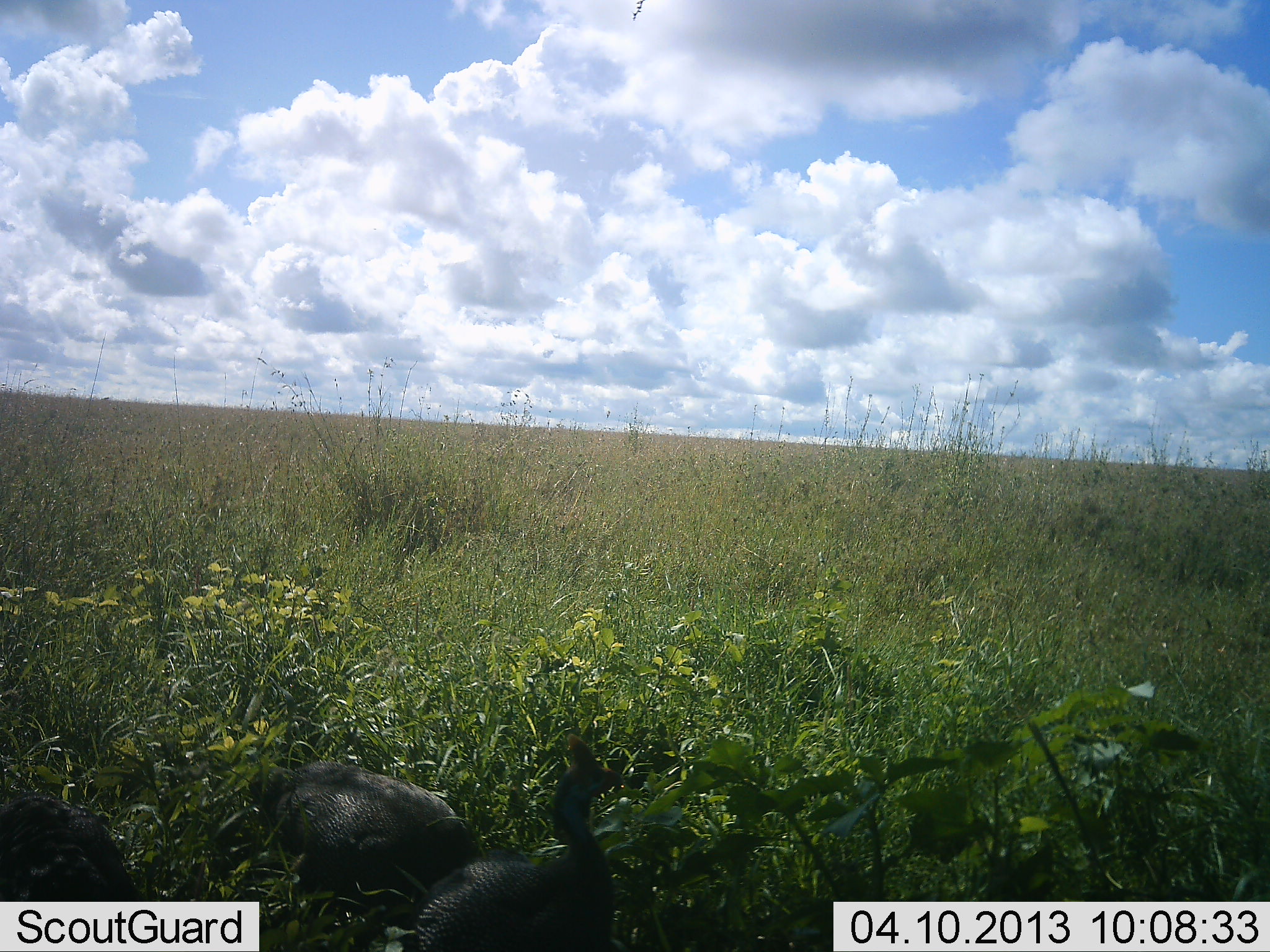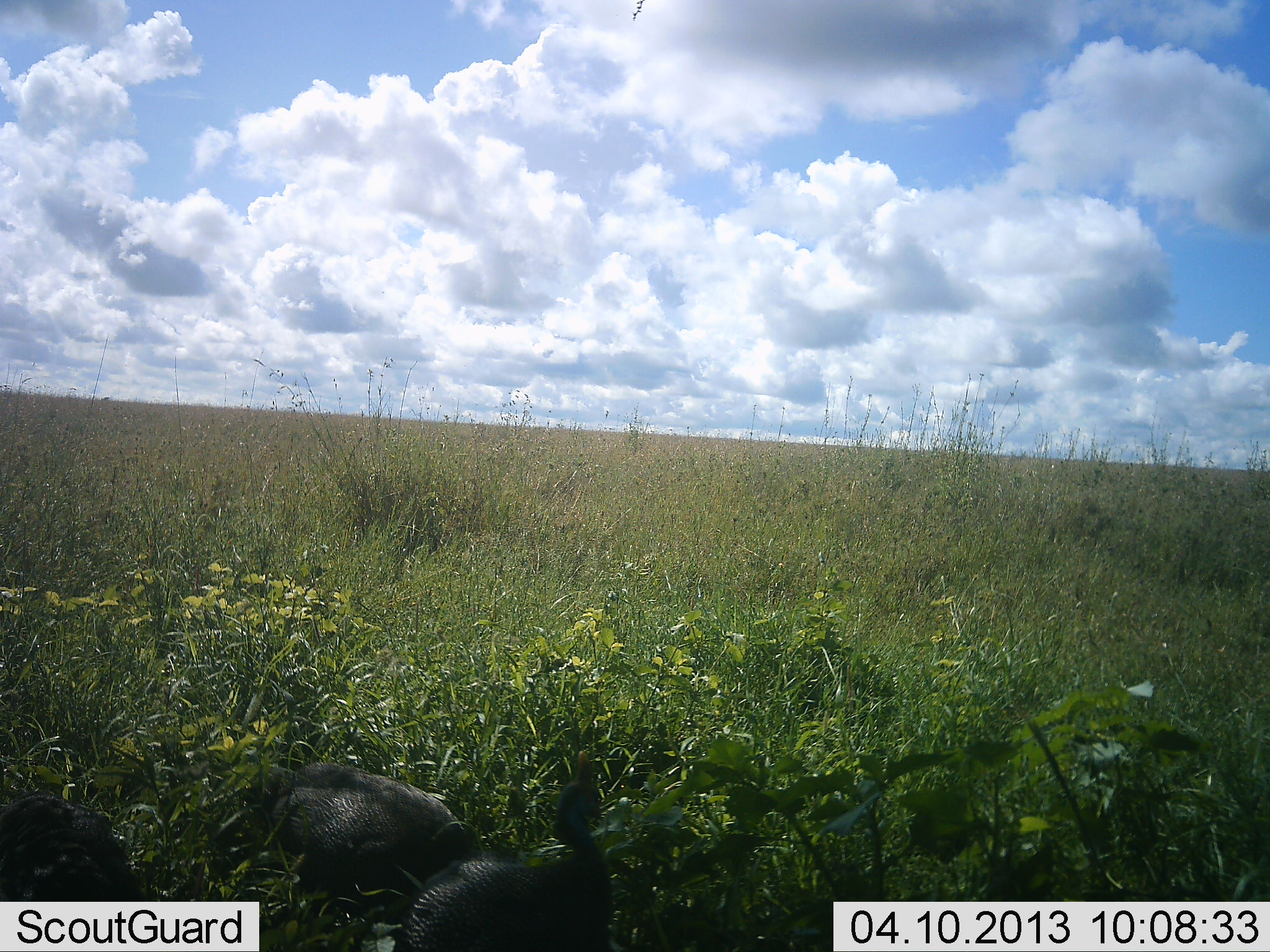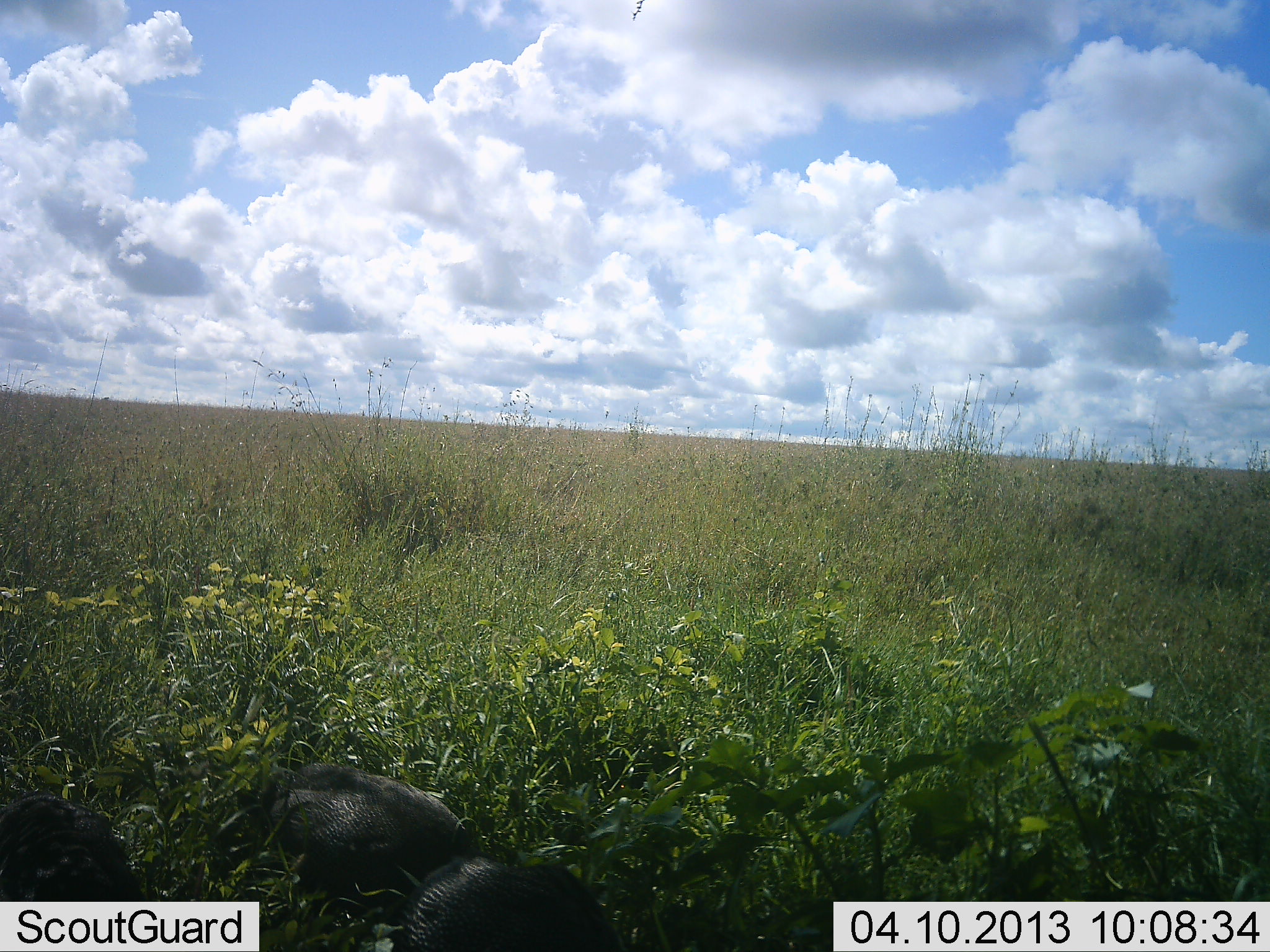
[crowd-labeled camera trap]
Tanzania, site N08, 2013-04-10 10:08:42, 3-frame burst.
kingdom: Animalia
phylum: Chordata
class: Aves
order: Galliformes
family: Numididae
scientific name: Numididae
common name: guinea fowl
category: guineafowl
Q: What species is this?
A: Guineafowl (guinea fowl) (Numididae).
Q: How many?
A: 3.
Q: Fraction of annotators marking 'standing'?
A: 55%.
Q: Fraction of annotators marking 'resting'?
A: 0%.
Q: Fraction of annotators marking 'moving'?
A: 14%.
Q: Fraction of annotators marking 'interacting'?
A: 5%.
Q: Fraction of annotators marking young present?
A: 0%.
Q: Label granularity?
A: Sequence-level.